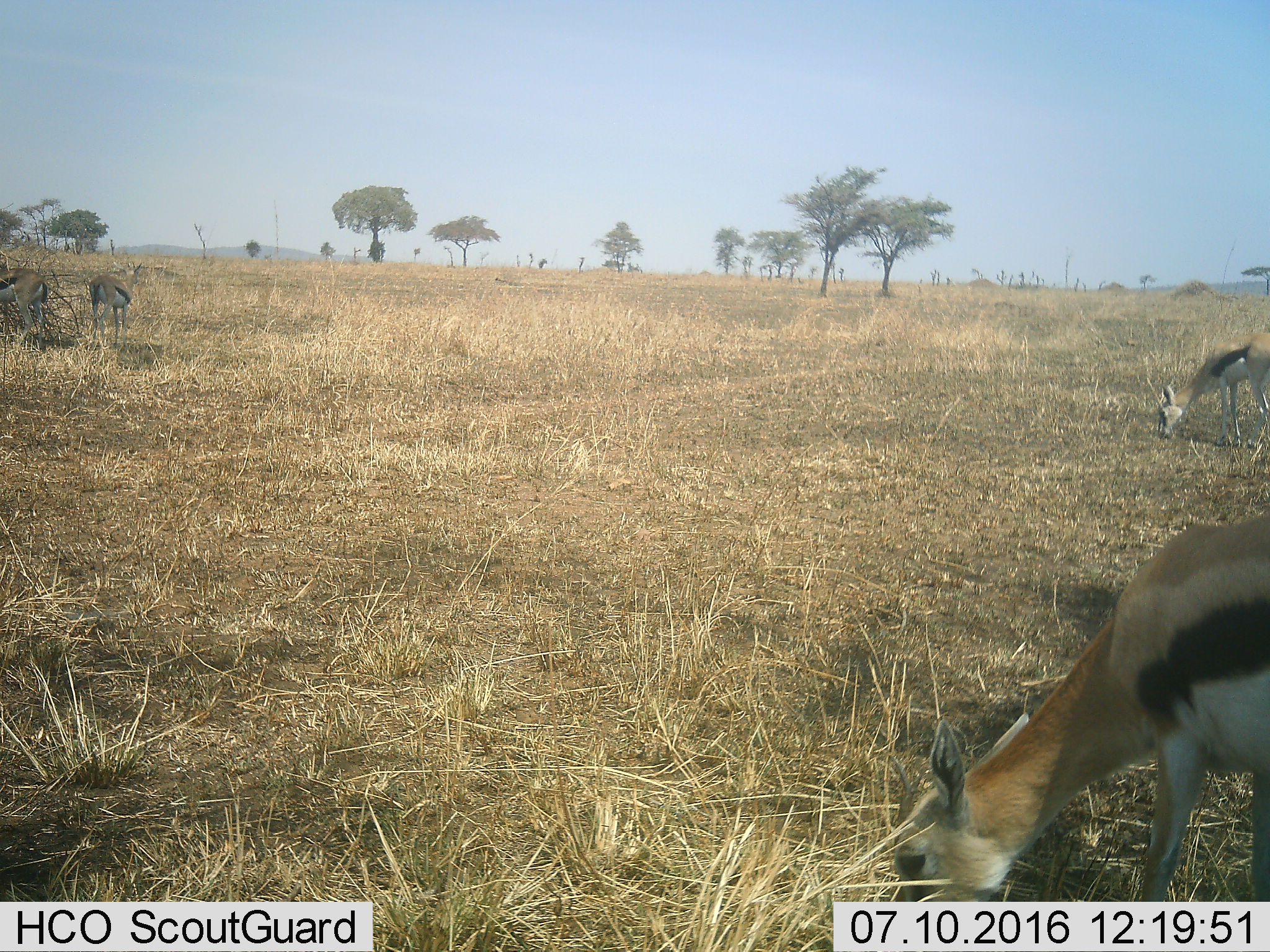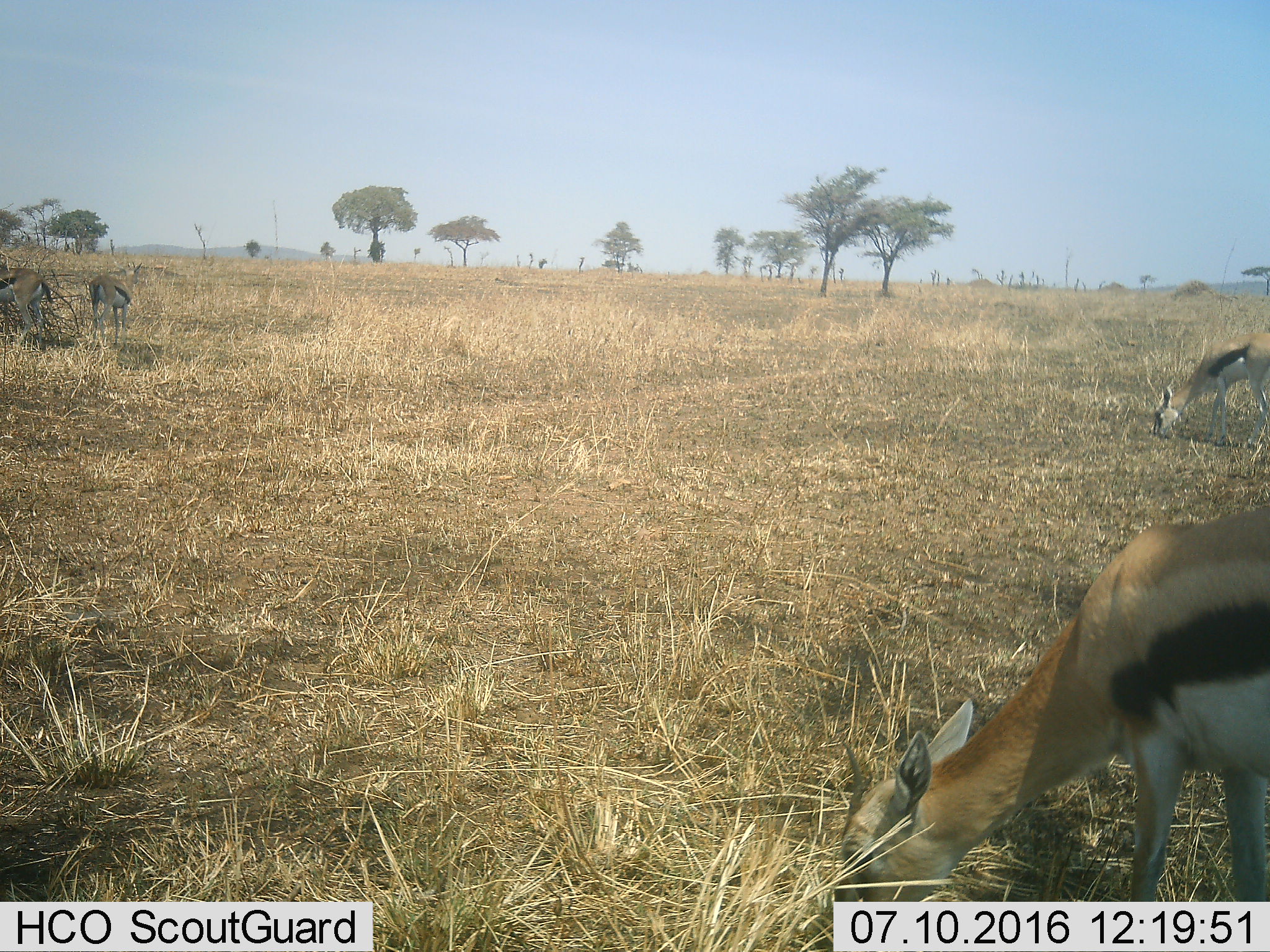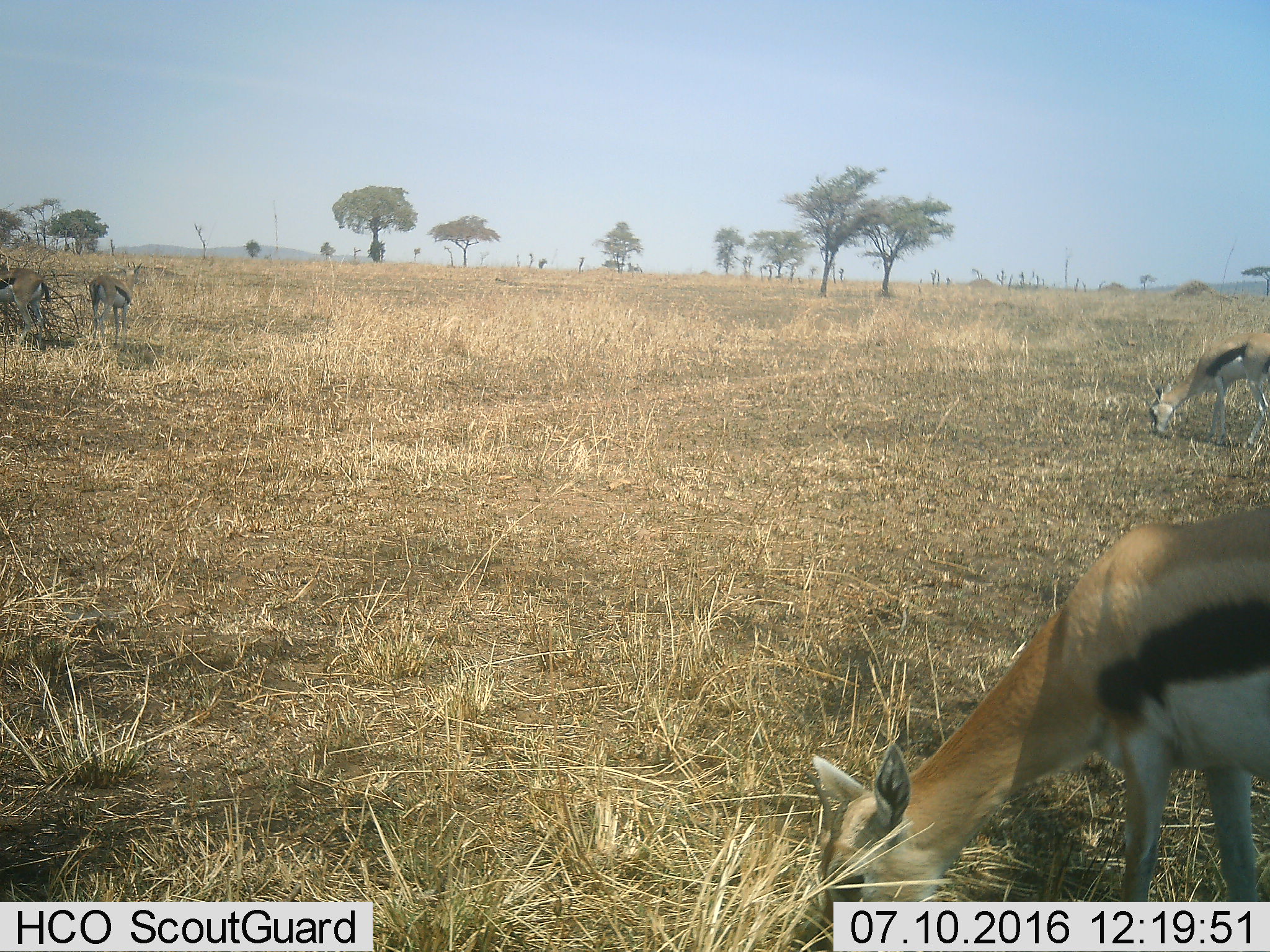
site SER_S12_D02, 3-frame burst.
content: unidentified animal